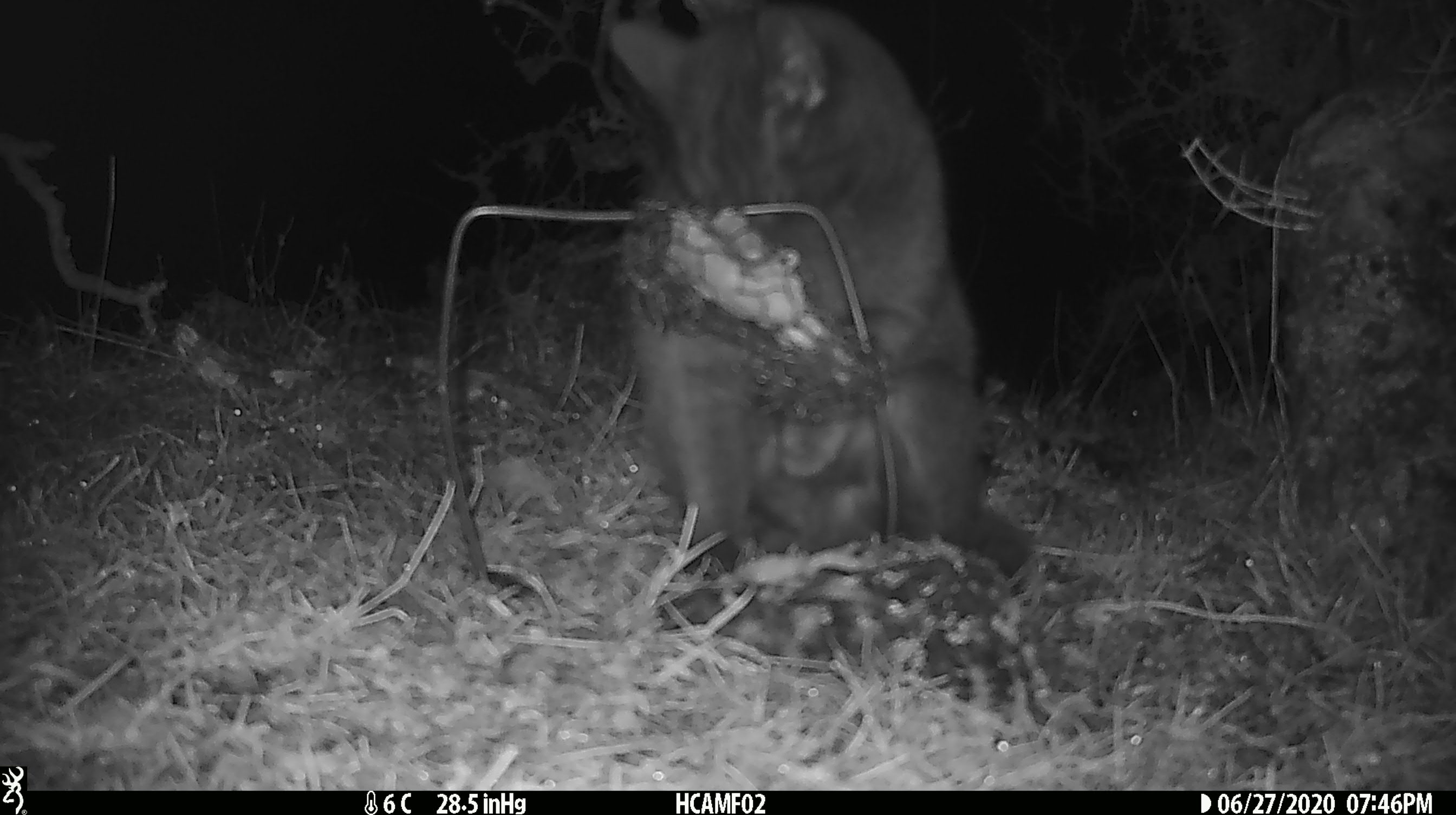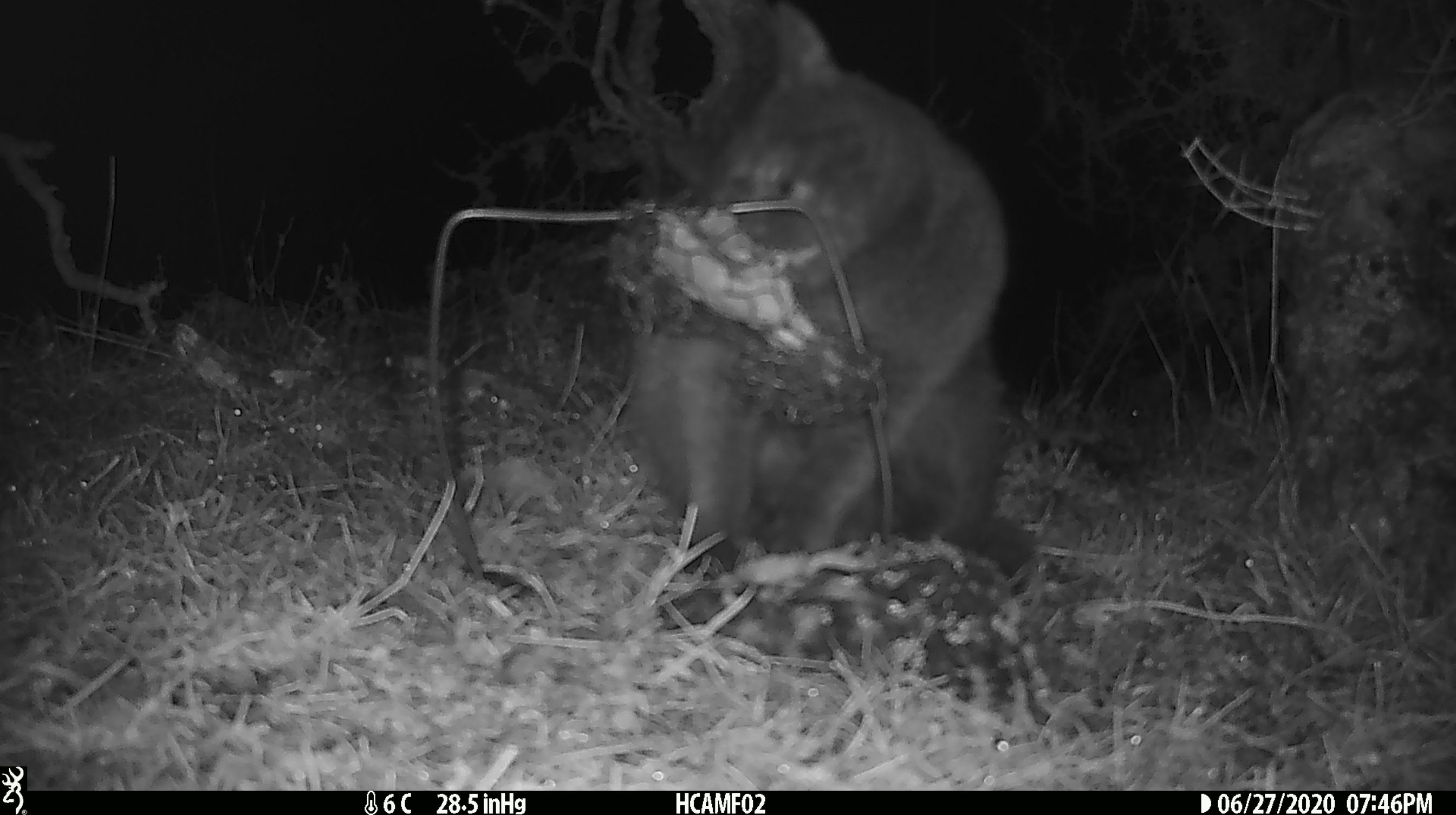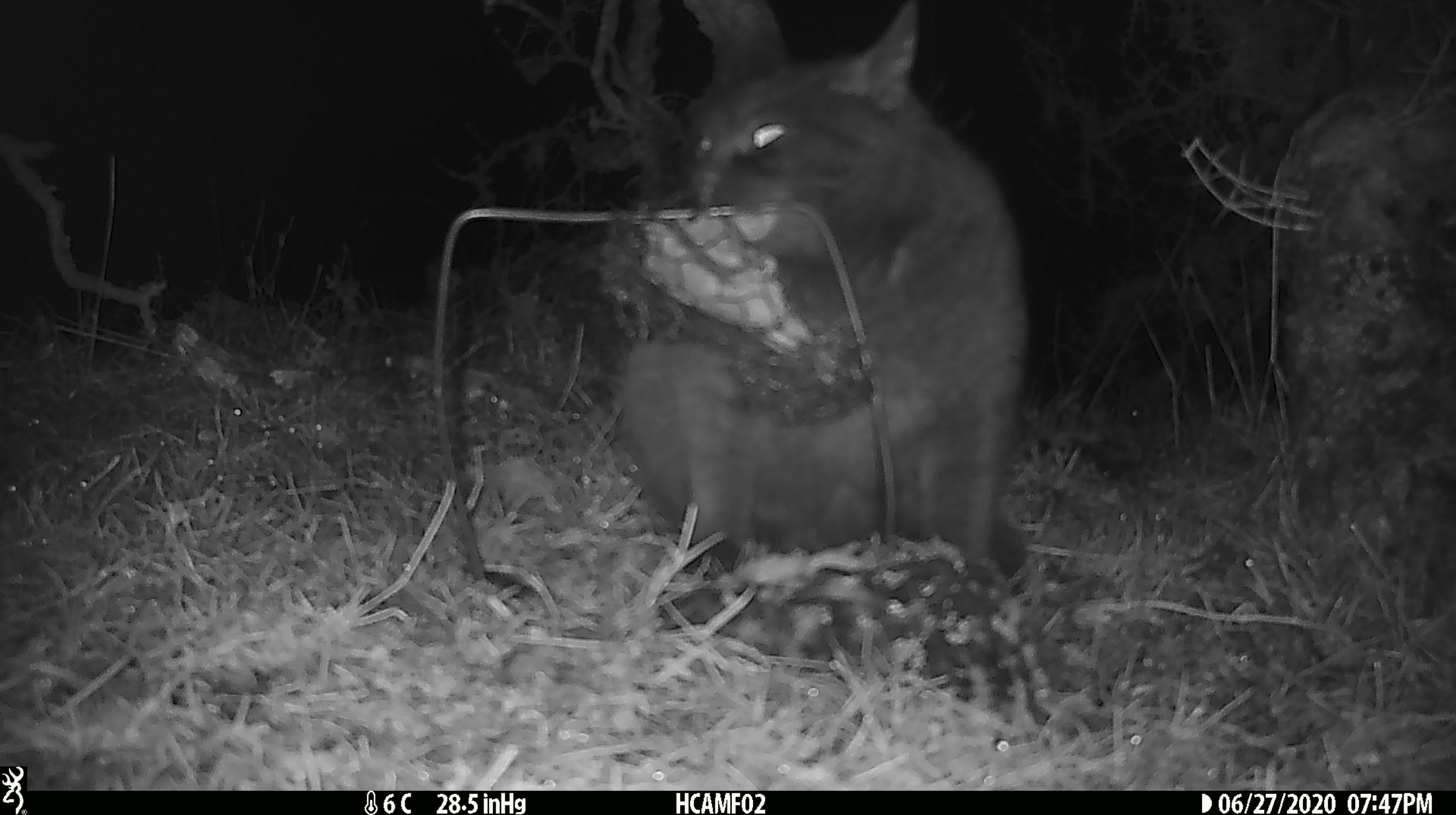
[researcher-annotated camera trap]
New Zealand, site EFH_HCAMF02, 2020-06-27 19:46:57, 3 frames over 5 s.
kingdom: Animalia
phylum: Chordata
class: Mammalia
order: Carnivora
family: Felidae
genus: Felis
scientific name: Felis catus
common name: domestic cat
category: cat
Cat (domestic cat) (Felis catus).